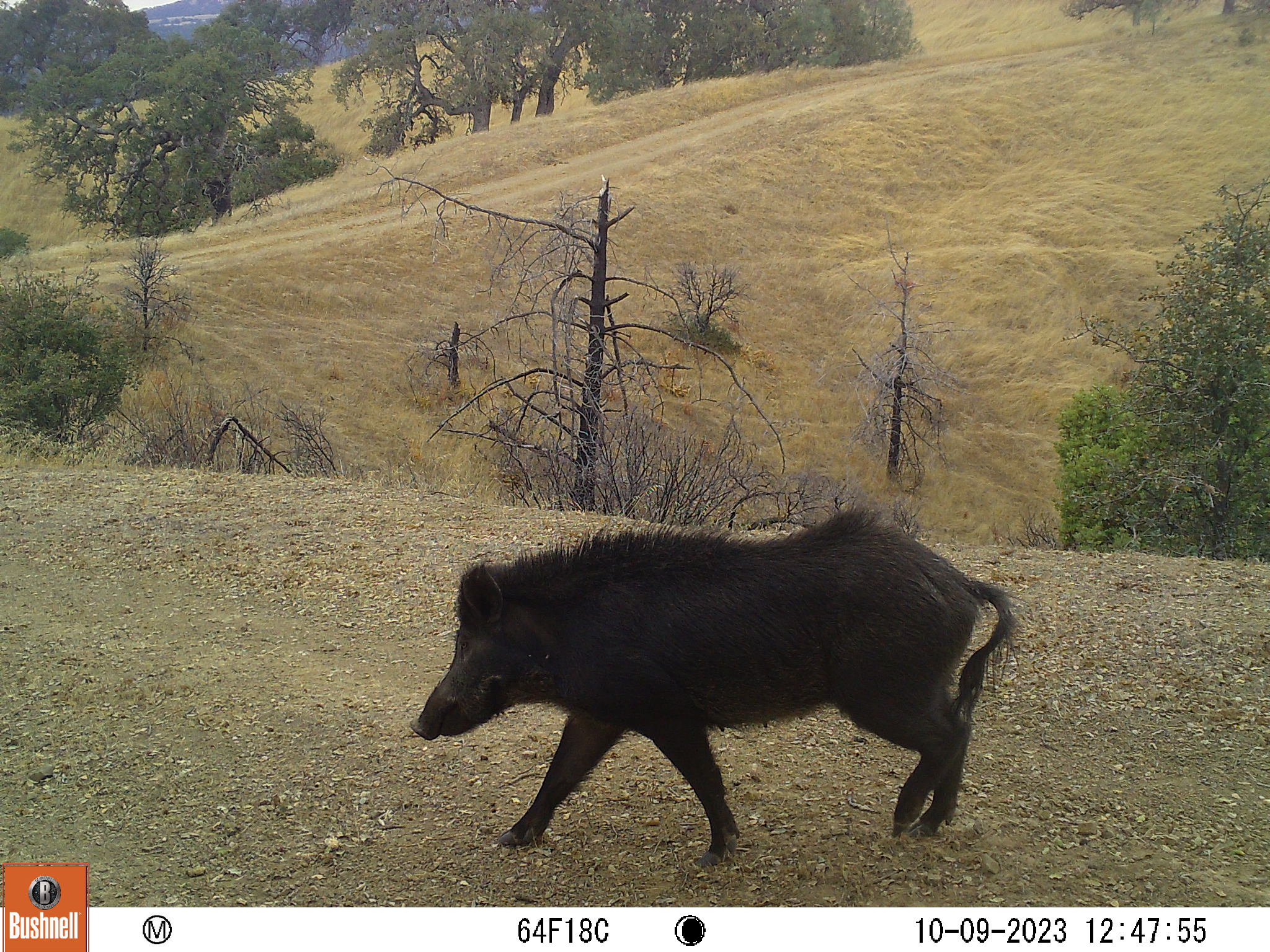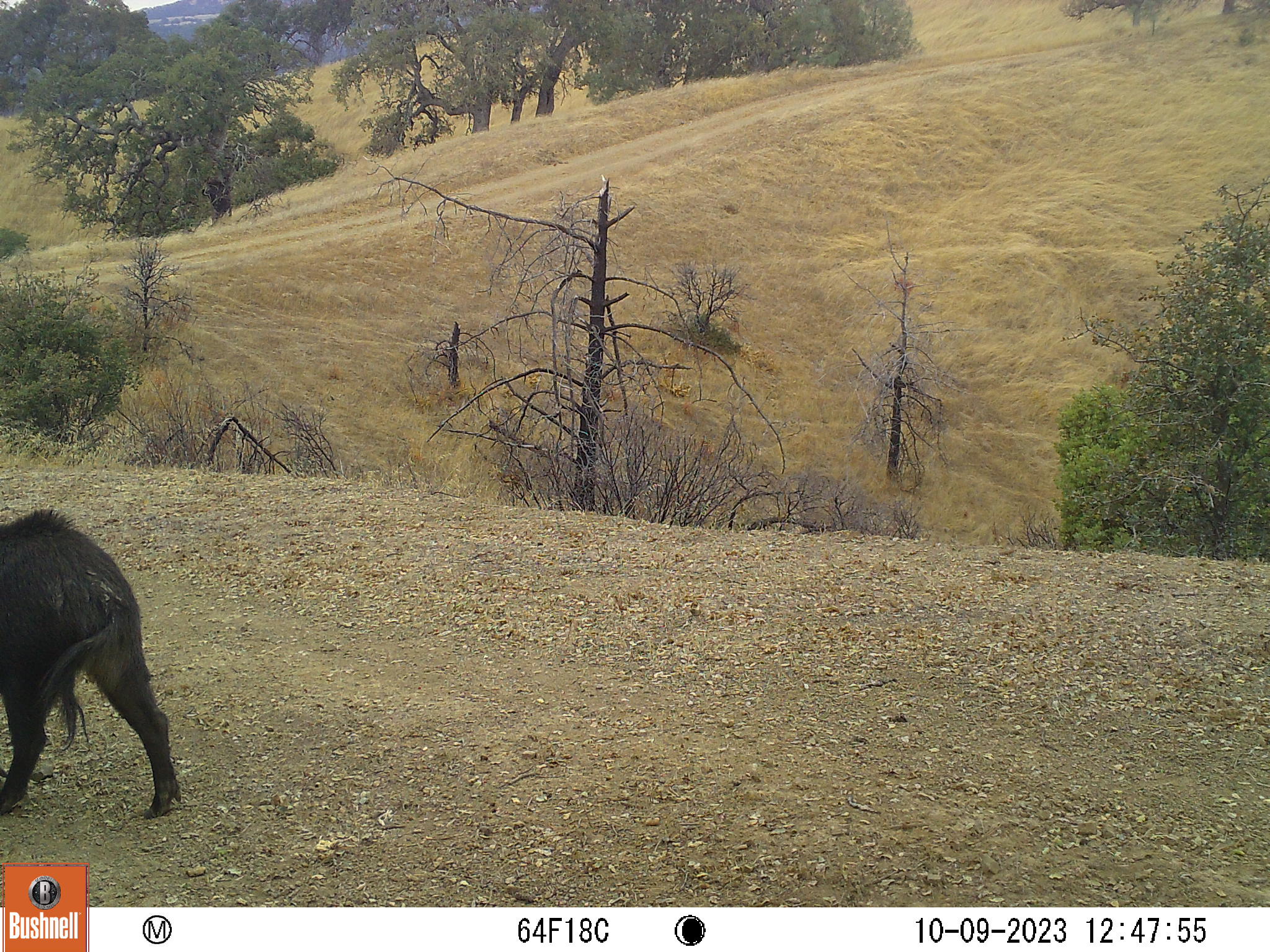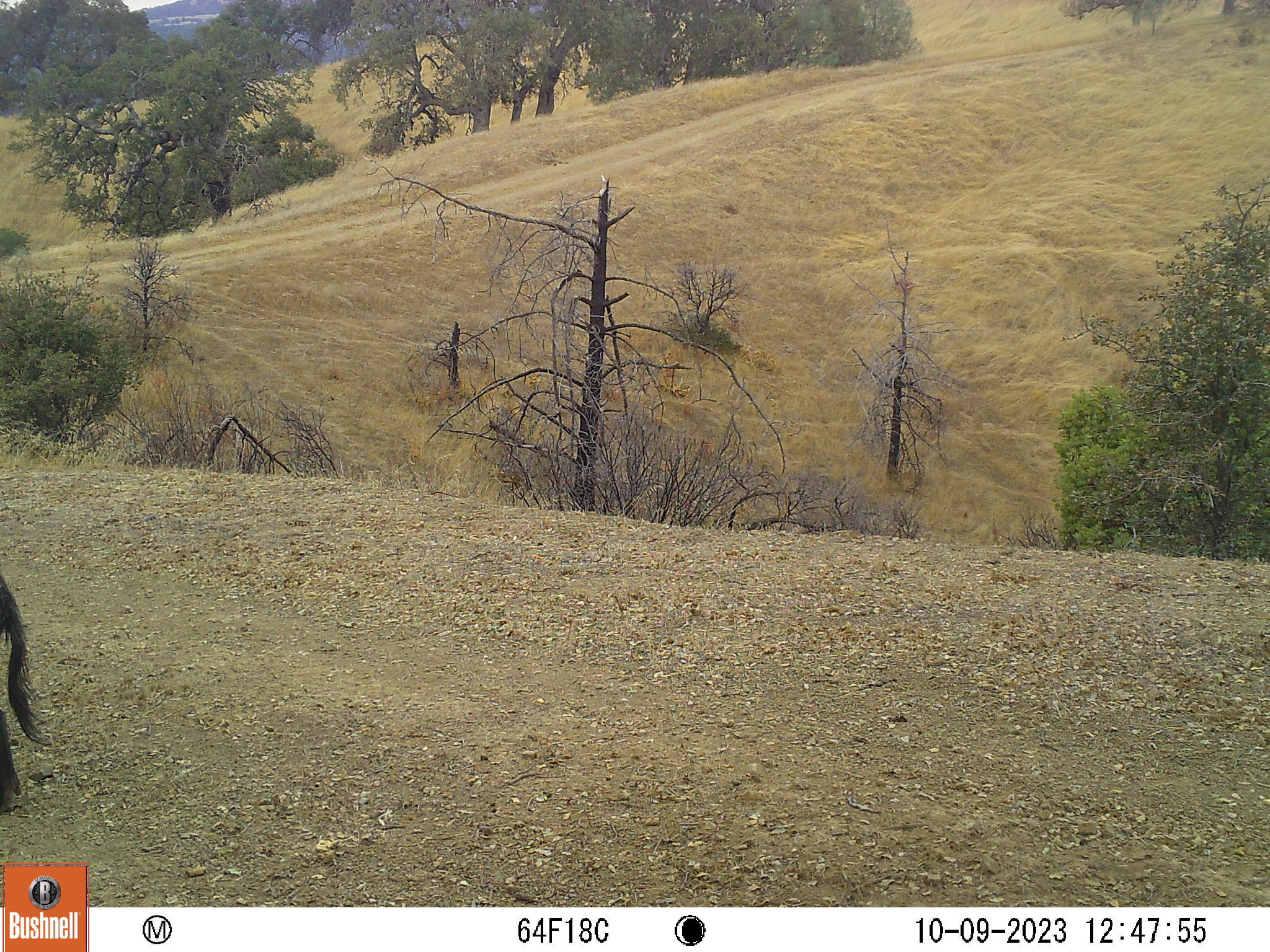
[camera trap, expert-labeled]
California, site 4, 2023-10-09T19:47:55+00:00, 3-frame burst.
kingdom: Animalia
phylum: Chordata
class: Mammalia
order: Artiodactyla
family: Suidae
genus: Sus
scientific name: Sus scrofa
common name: wild boar